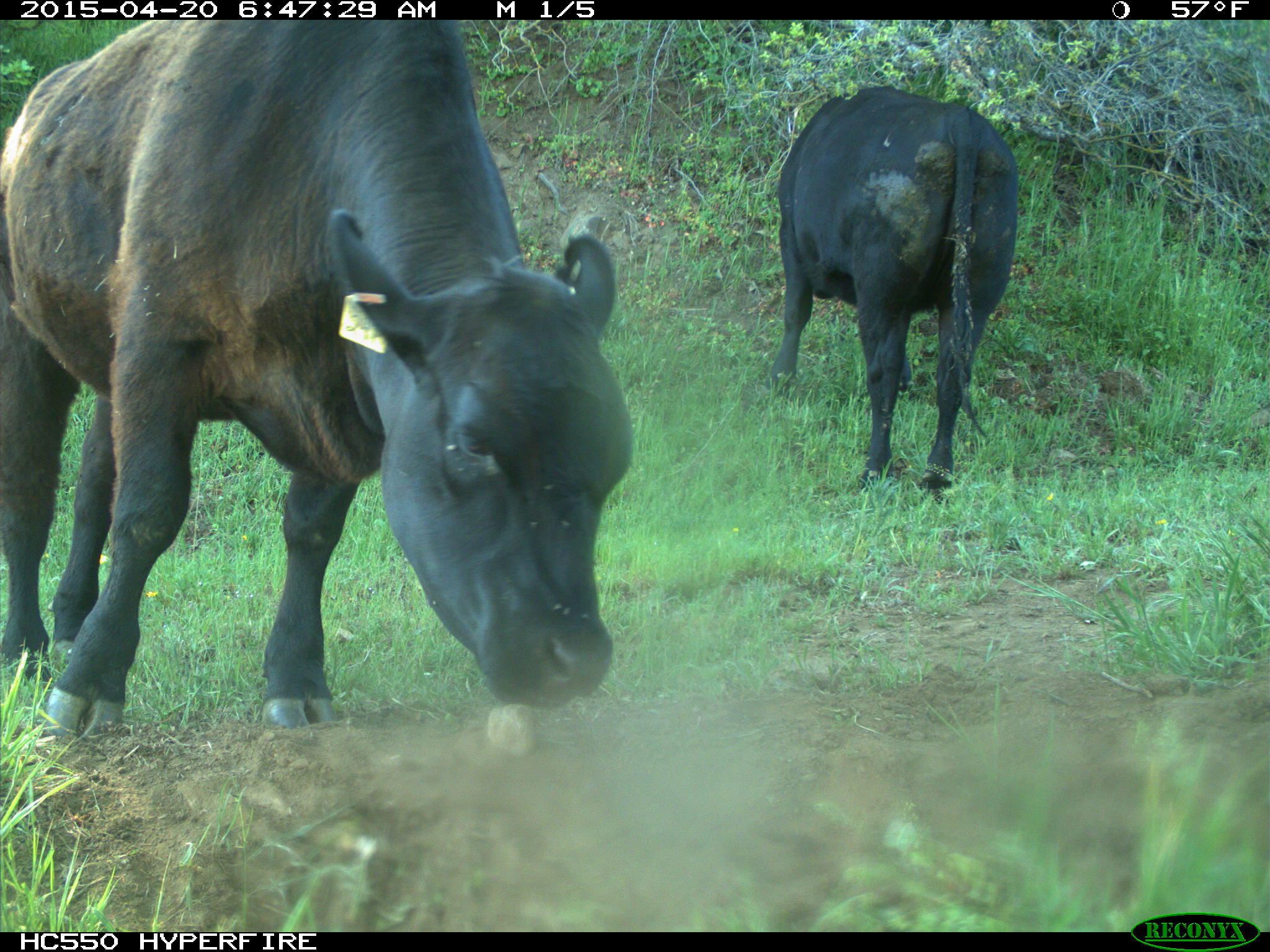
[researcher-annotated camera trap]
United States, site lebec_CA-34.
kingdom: Animalia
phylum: Chordata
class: Mammalia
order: Artiodactyla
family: Bovidae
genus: Bos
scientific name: Bos taurus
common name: domestic cow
Bos taurus (domestic cow).